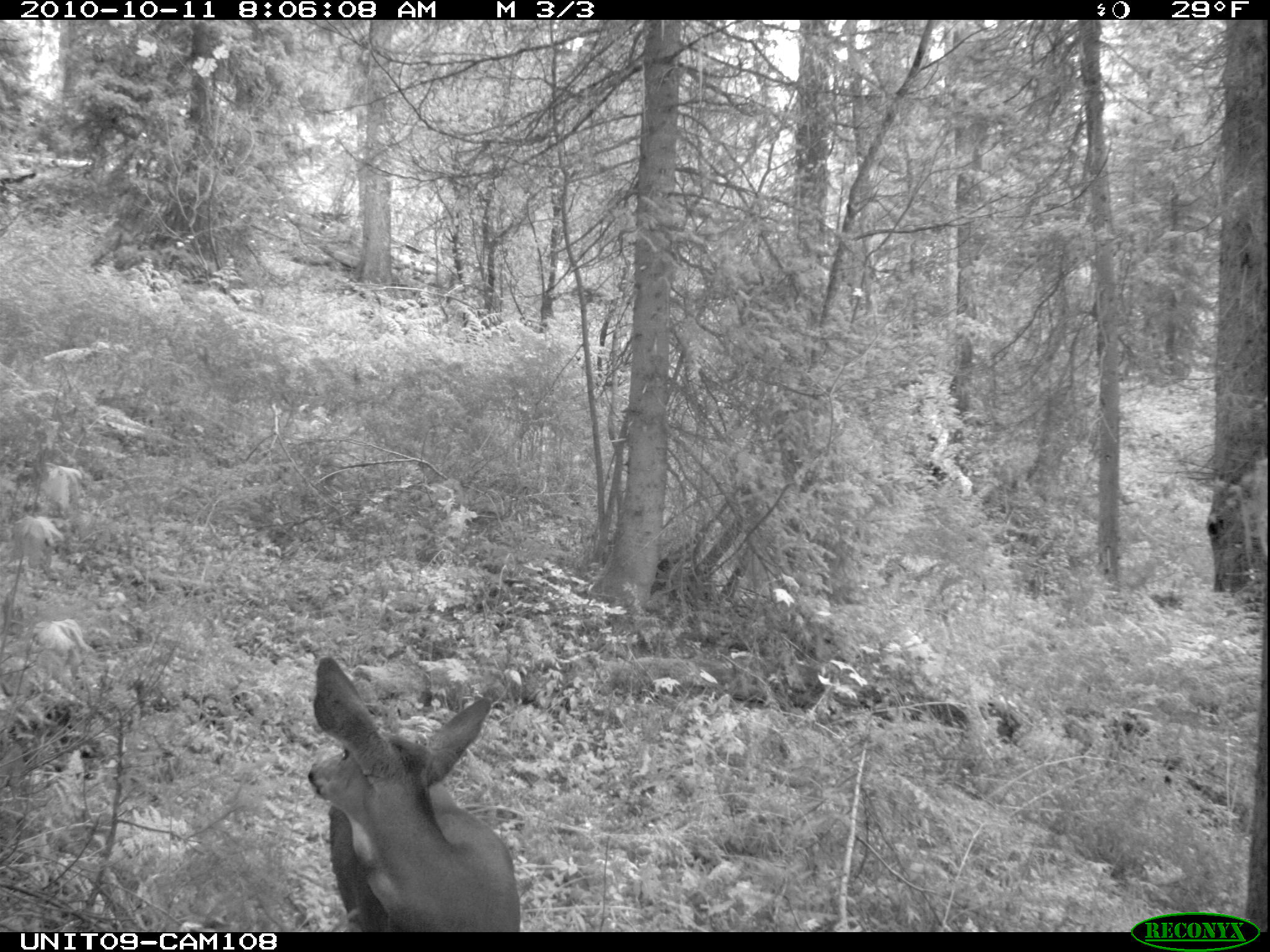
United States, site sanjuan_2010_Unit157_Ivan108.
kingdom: Animalia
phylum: Chordata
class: Mammalia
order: Artiodactyla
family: Cervidae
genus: Odocoileus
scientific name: Odocoileus hemionus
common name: mule deer